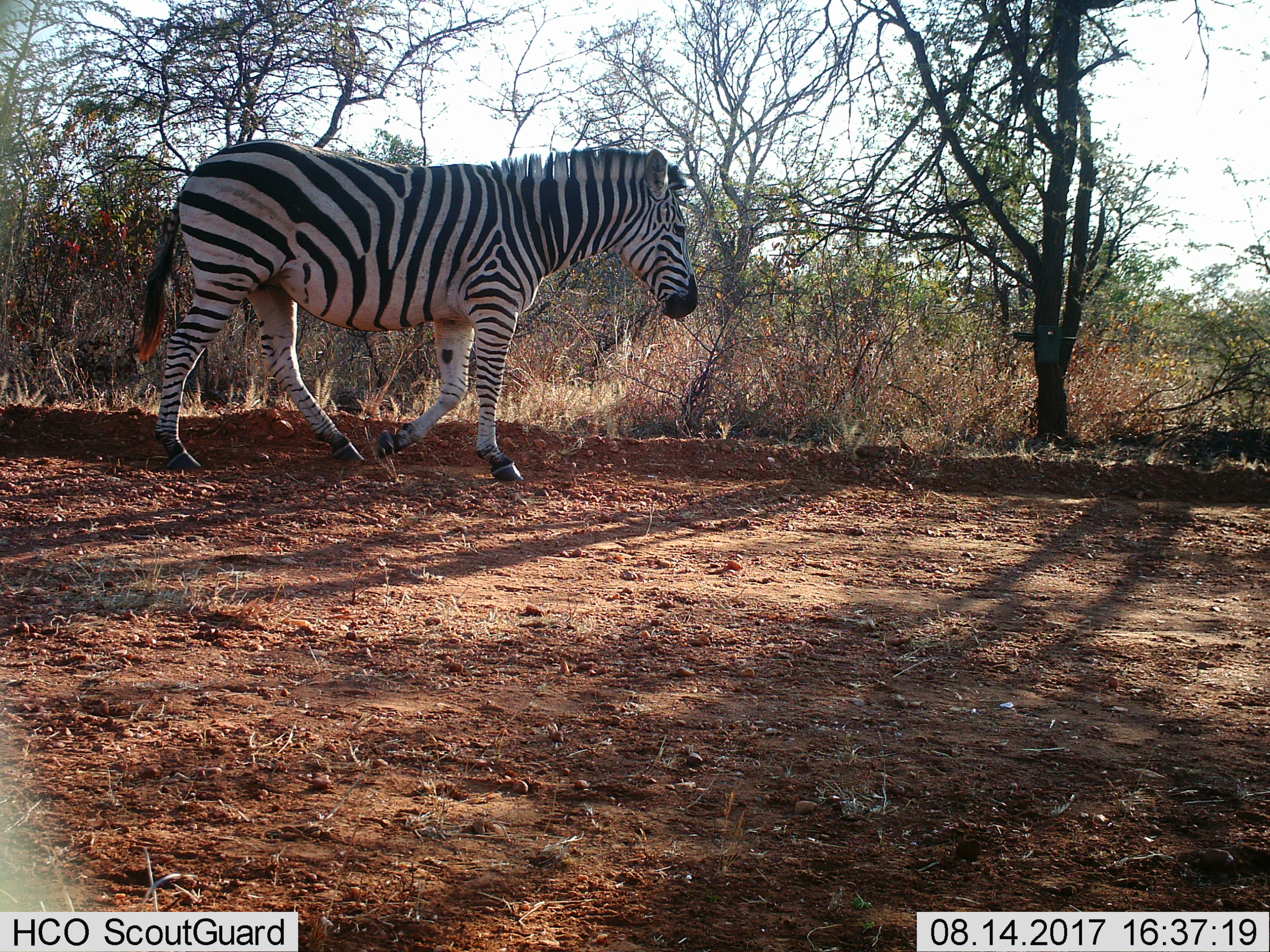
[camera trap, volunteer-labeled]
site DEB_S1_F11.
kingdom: Animalia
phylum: Chordata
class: Mammalia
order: Perissodactyla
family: Equidae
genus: Equus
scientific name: Equus quagga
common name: plains zebra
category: zebraplains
Zebraplains (plains zebra) (Equus quagga), count 1. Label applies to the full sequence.